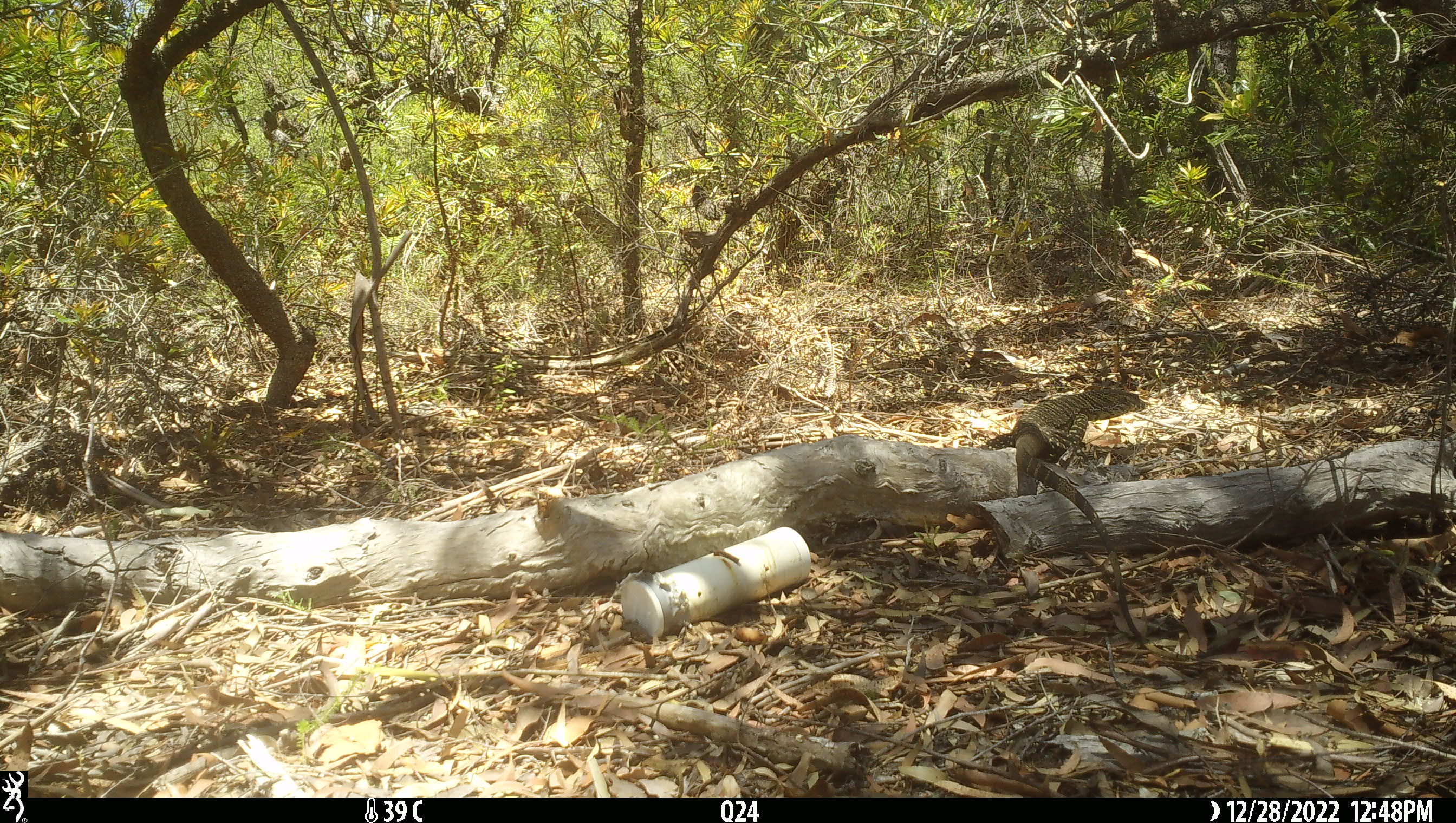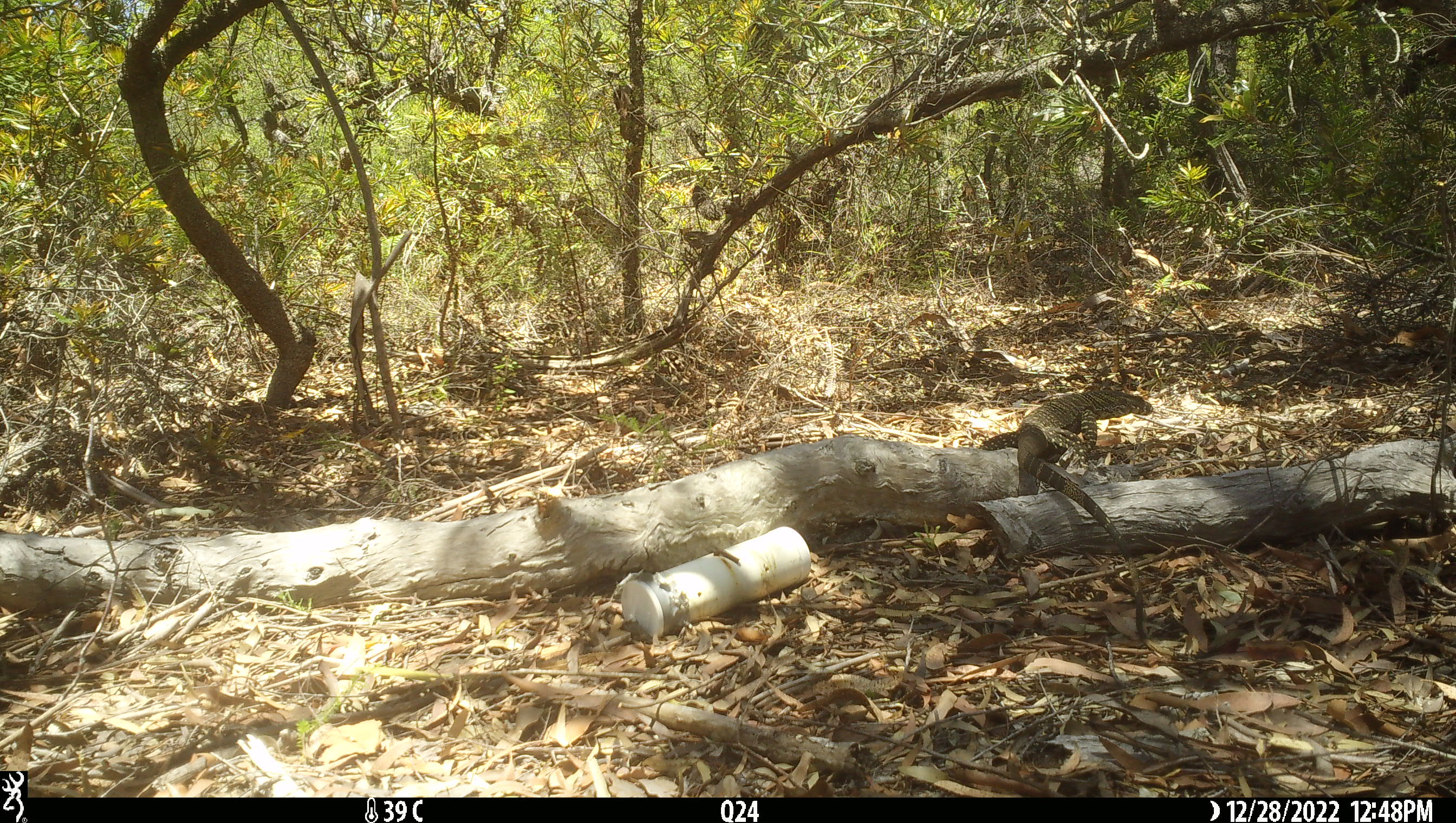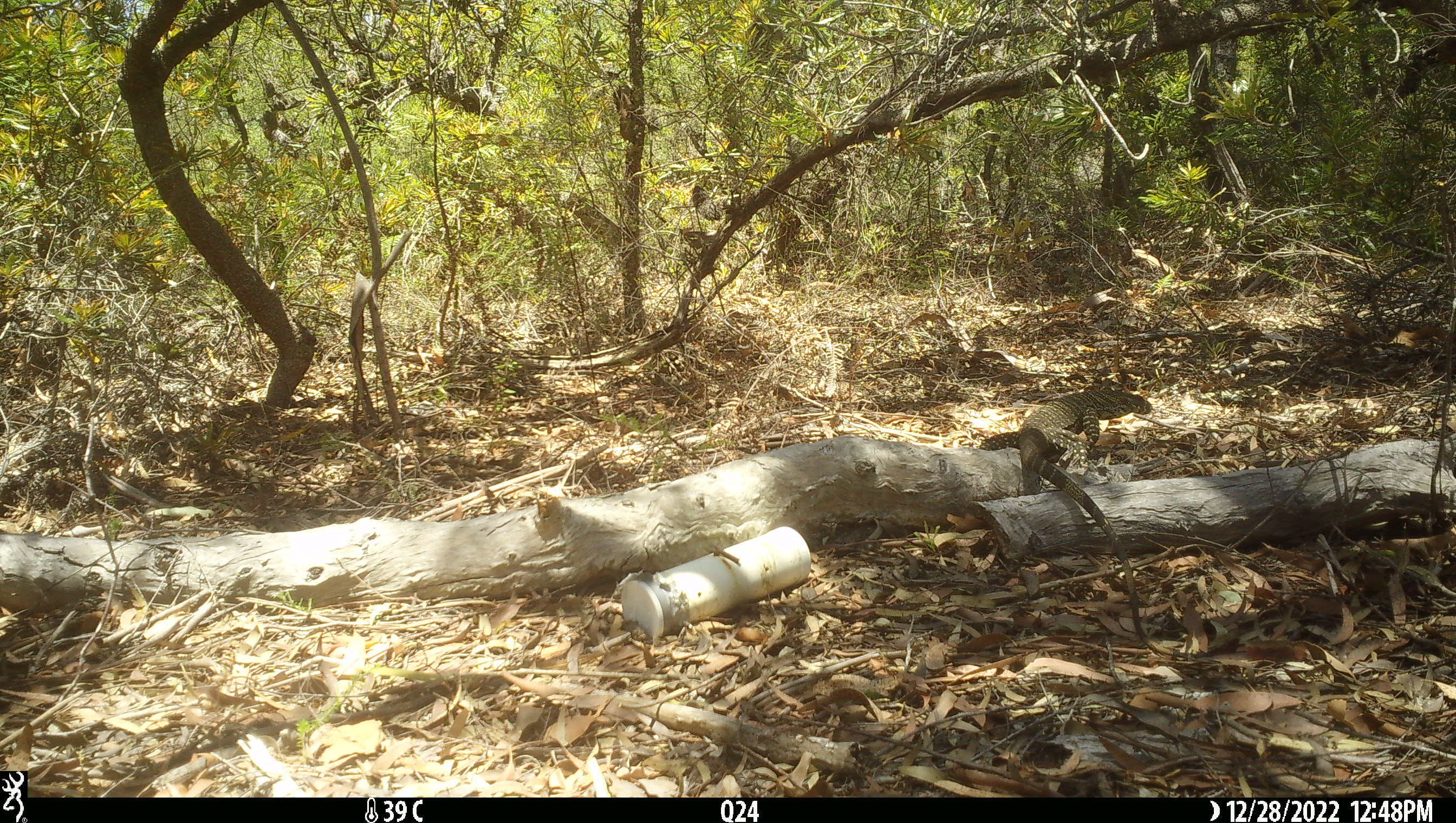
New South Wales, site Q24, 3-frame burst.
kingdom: Animalia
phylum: Chordata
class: Reptilia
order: Squamata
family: Varanidae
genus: Varanus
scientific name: Varanus varius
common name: lace monitor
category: goanna